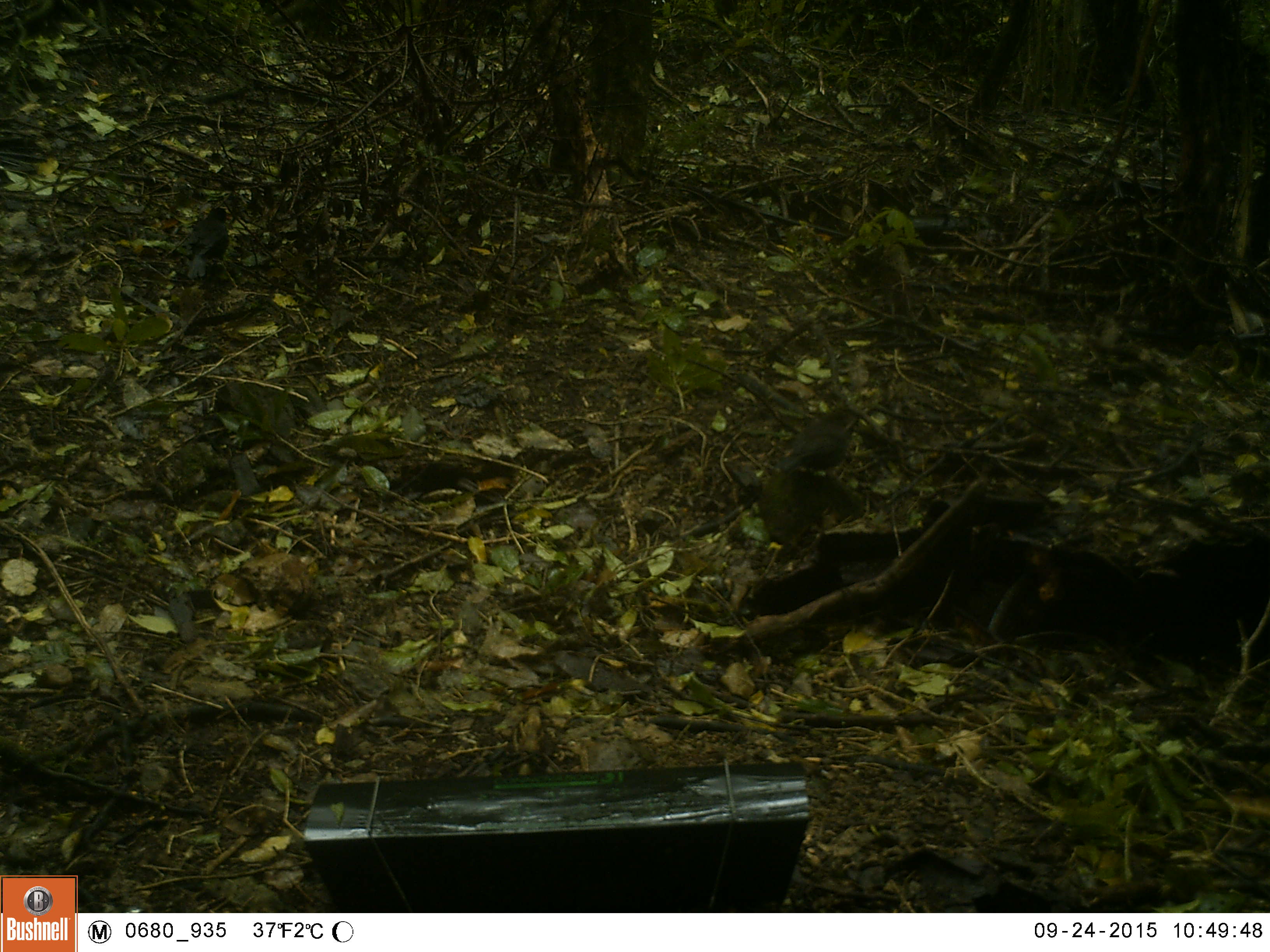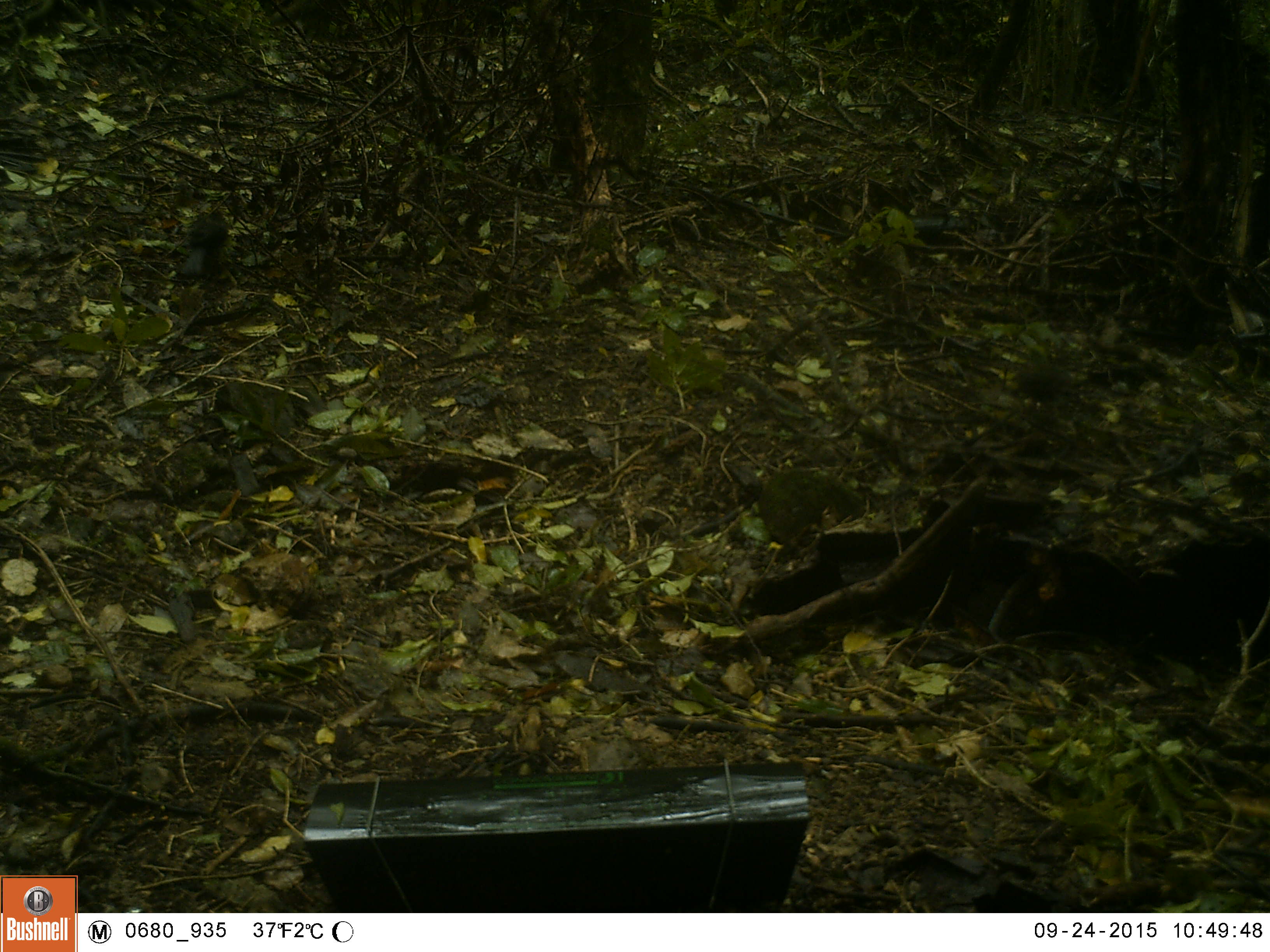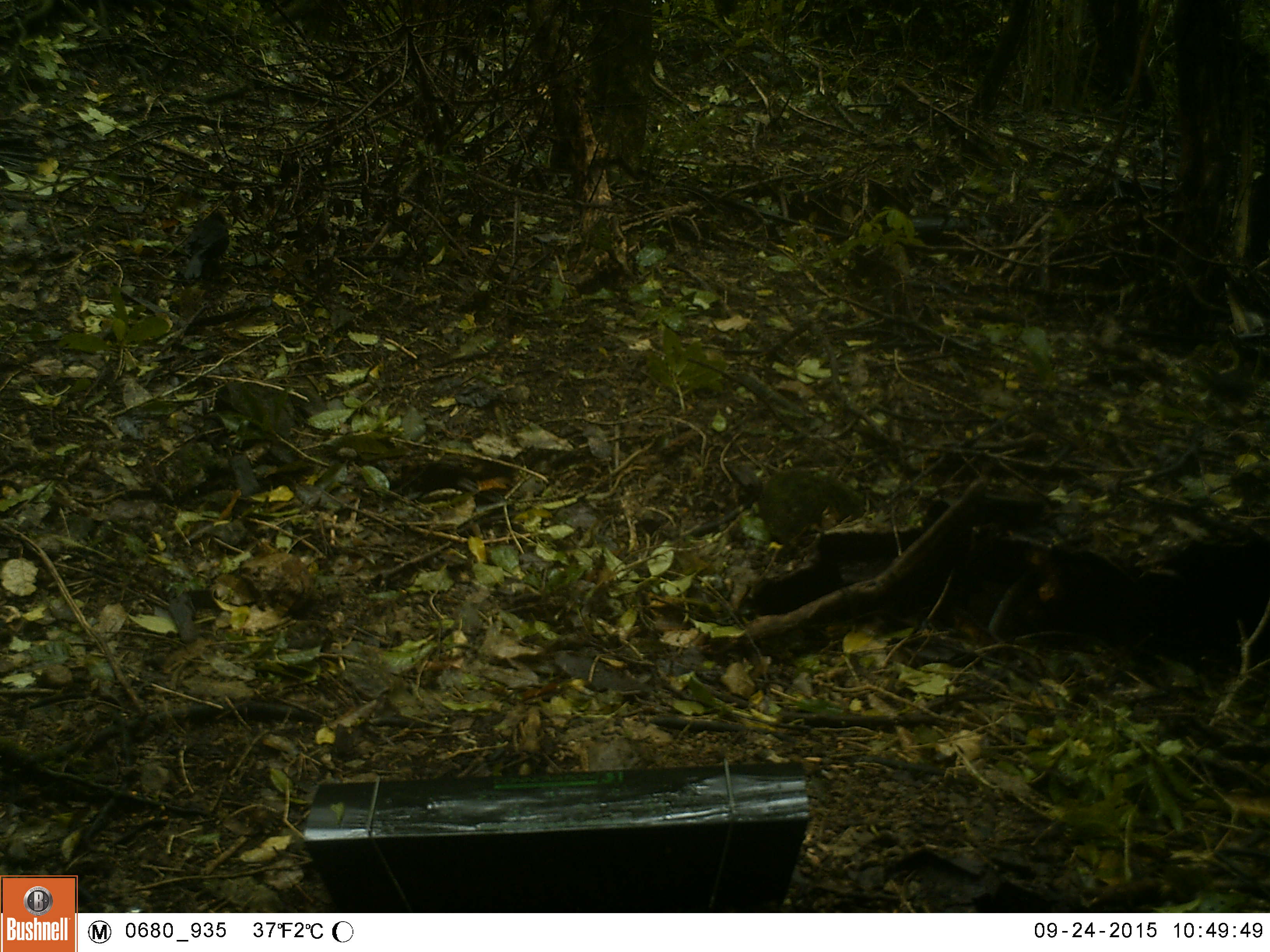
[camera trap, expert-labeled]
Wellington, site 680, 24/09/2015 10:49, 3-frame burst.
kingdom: Animalia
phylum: Chordata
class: Aves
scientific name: Aves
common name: bird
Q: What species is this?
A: Bird (Aves).